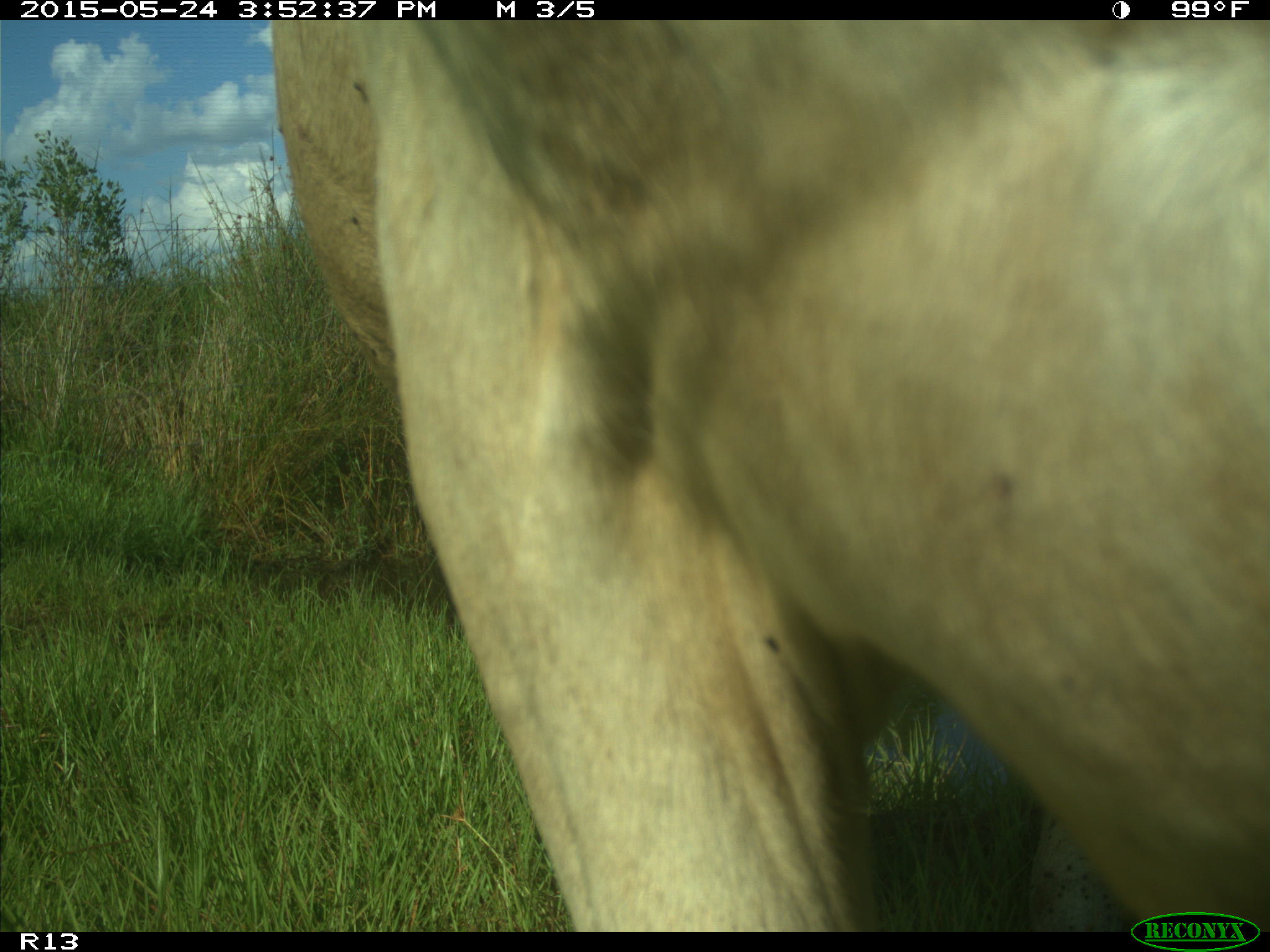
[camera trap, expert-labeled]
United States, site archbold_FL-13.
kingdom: Animalia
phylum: Chordata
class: Mammalia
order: Artiodactyla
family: Bovidae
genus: Bos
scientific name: Bos taurus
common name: domestic cow